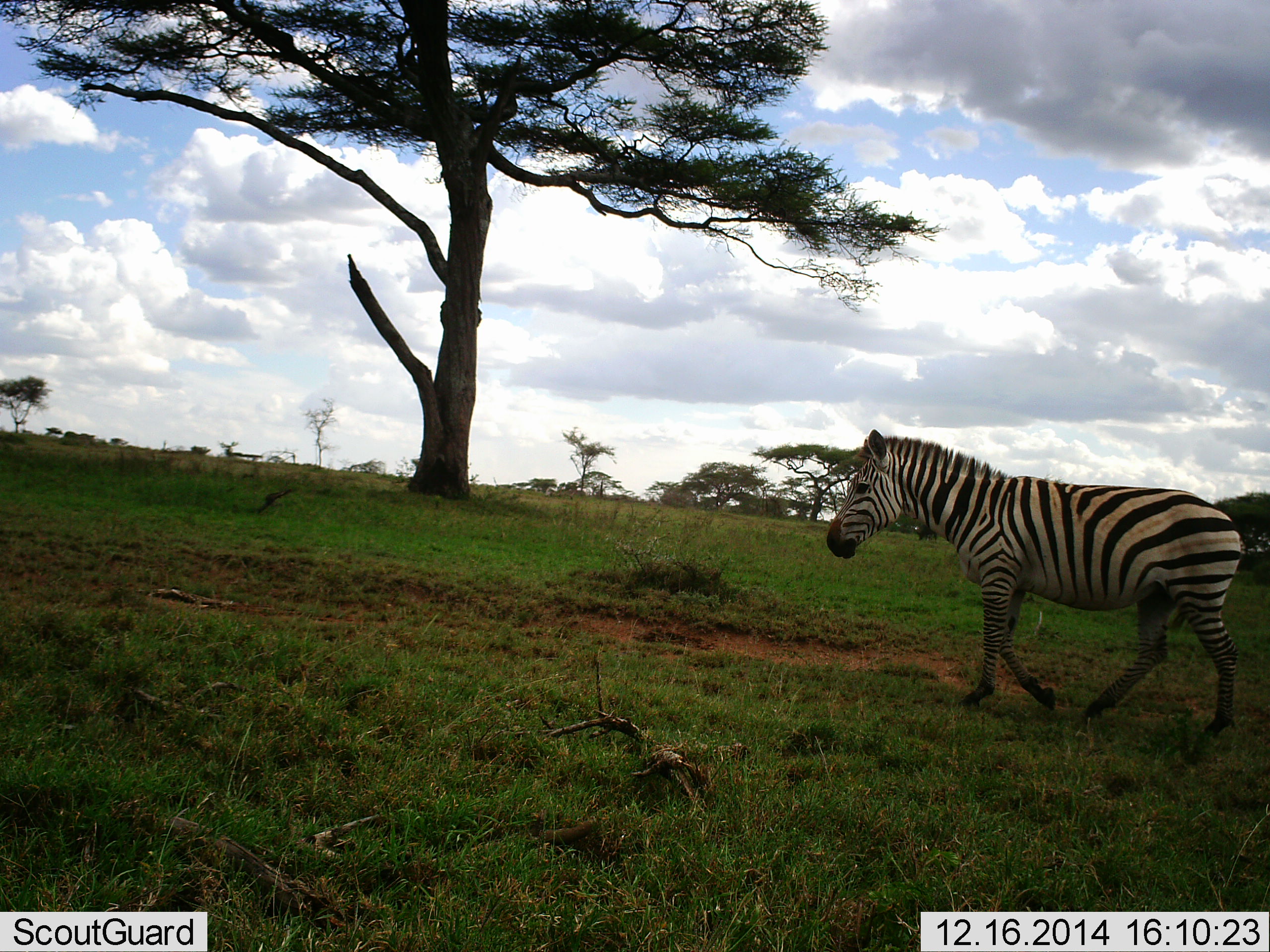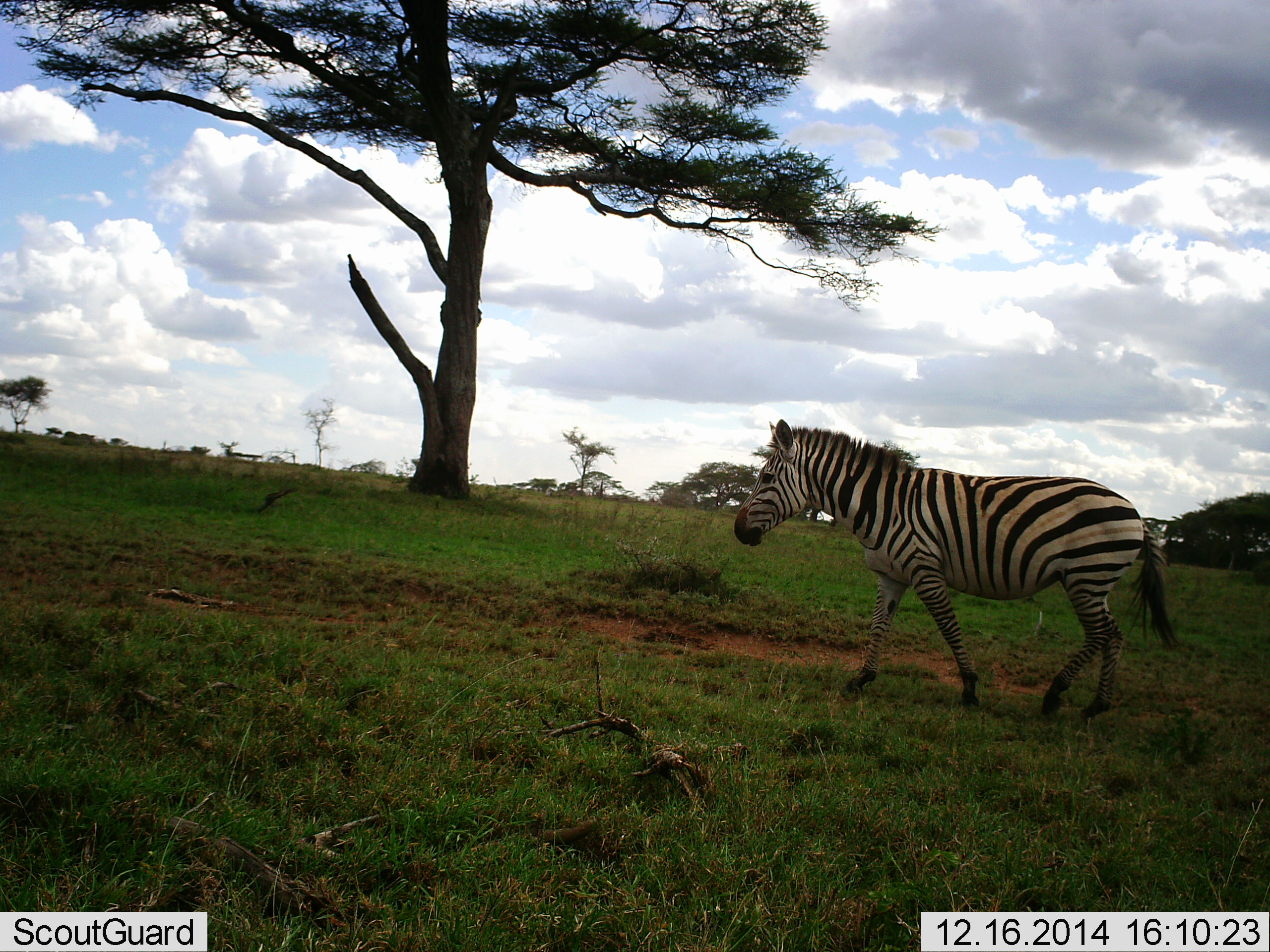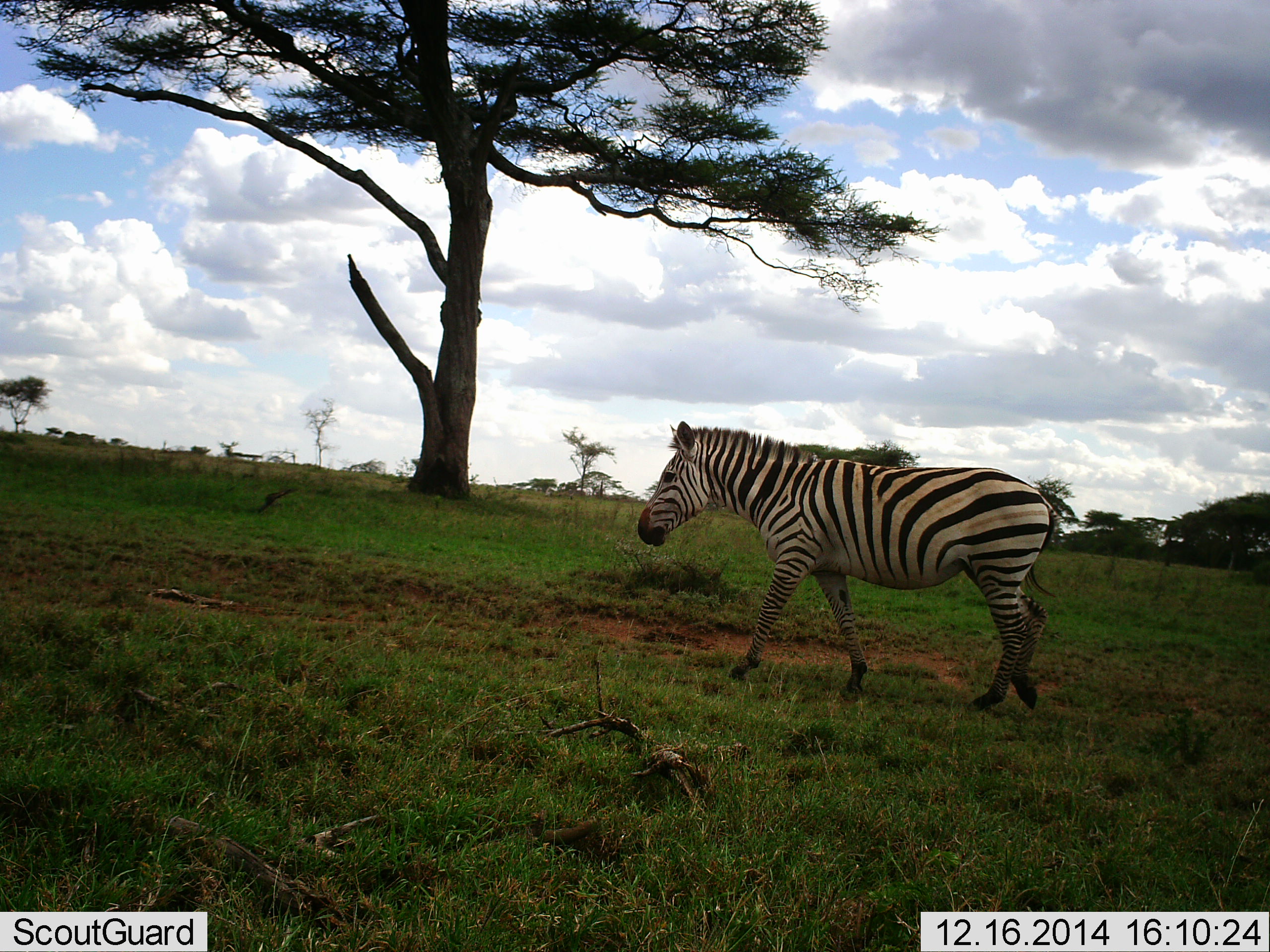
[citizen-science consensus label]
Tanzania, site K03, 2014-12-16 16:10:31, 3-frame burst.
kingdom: Animalia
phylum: Chordata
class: Mammalia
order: Perissodactyla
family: Equidae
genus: Equus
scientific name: Equus quagga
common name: plains zebra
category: zebra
Zebra (plains zebra) (Equus quagga), count 1. Behavior (volunteer vote fractions): standing 0%, resting 0%, moving 100%, interacting 0%. Young present (vote fraction): 0%. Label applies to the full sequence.